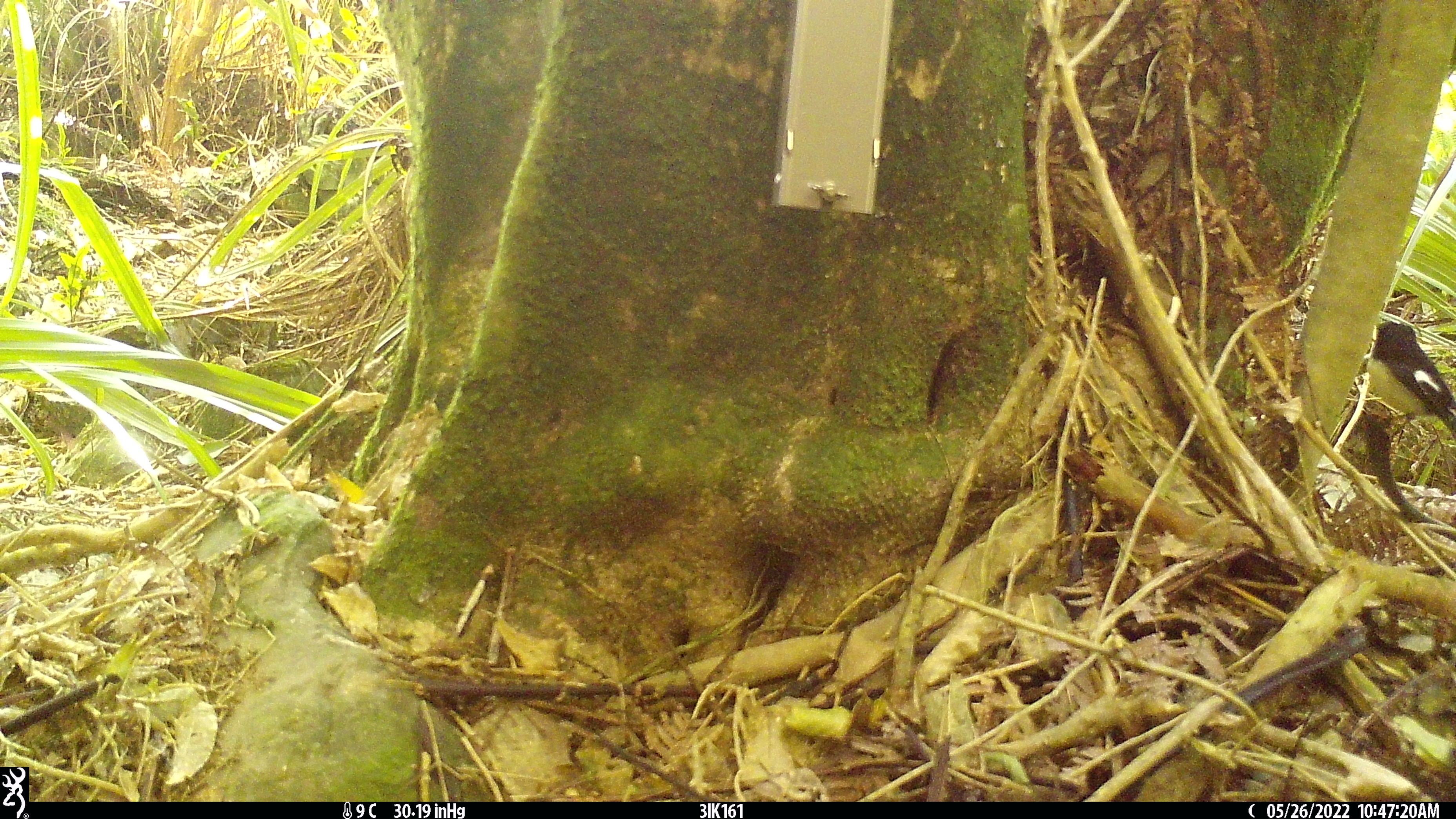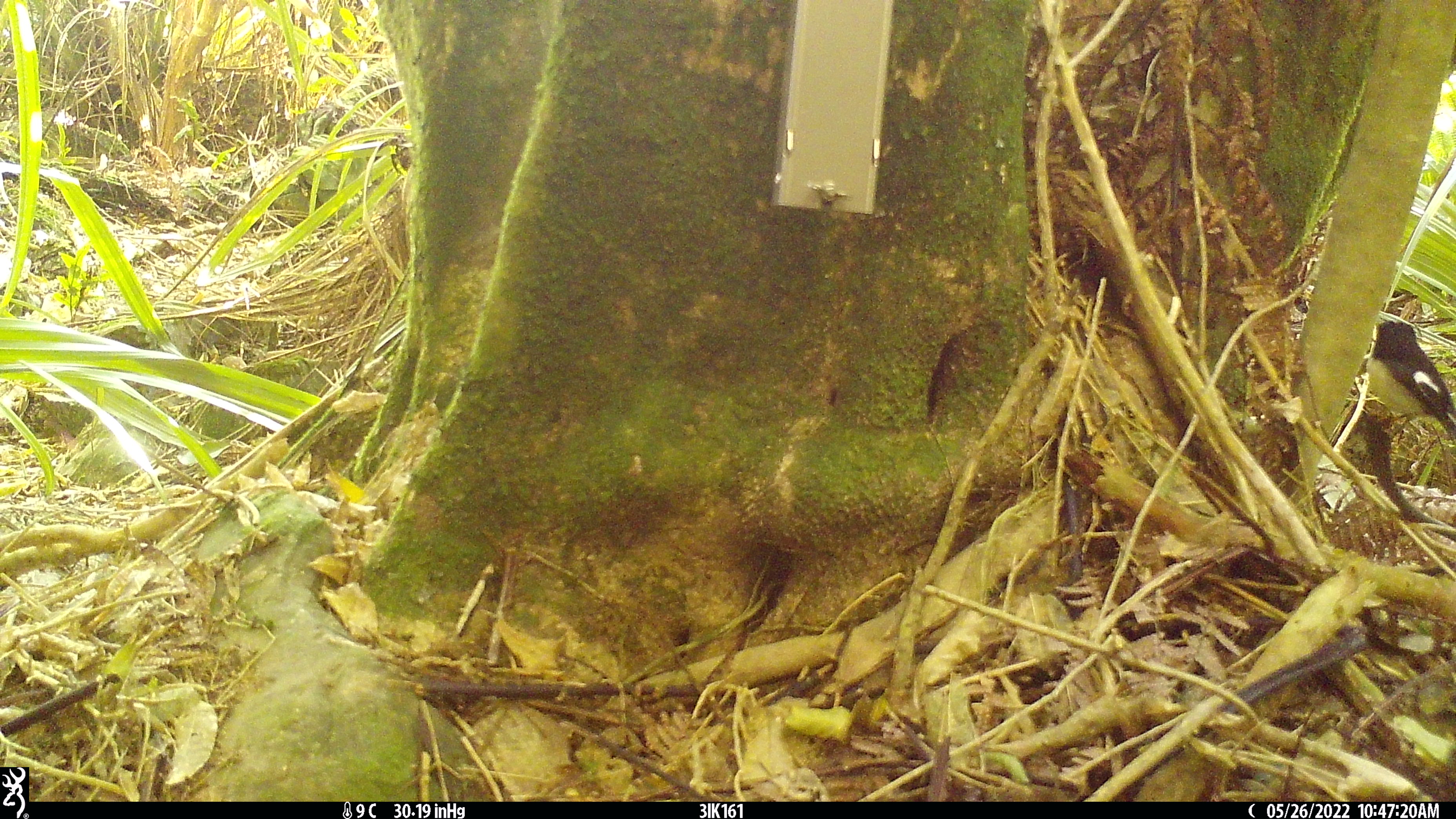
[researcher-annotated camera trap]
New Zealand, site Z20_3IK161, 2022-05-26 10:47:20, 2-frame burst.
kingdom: Animalia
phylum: Chordata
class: Aves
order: Passeriformes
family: Petroicidae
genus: Petroica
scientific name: Petroica macrocephala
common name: tomtit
Tomtit (Petroica macrocephala).